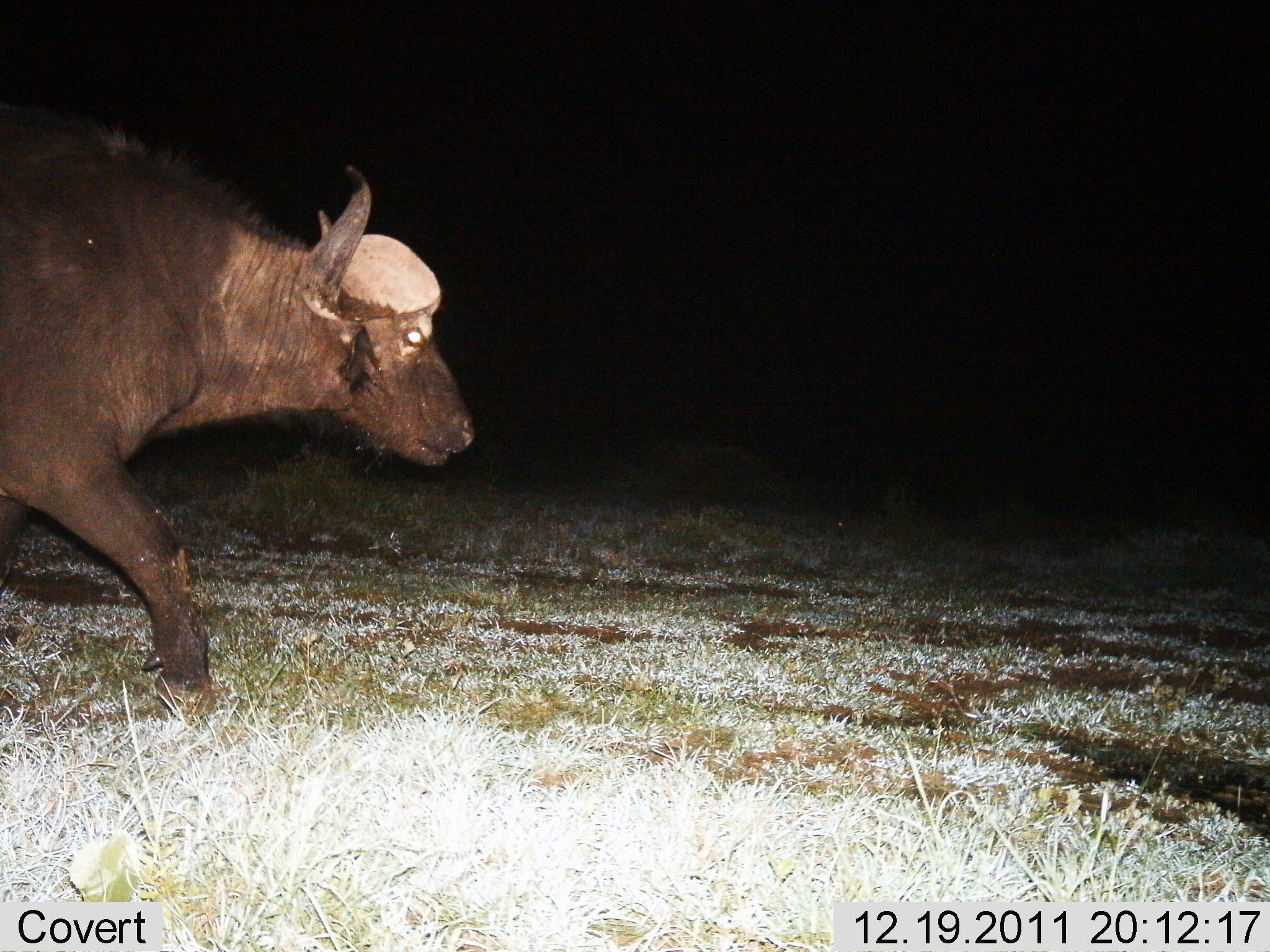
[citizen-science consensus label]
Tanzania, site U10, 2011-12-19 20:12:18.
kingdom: Animalia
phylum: Chordata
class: Mammalia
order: Artiodactyla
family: Bovidae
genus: Syncerus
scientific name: Syncerus caffer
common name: cape buffalo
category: buffalo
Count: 1.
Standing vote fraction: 0%.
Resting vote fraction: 0%.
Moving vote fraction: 100%.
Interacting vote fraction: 0%.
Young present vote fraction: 0%.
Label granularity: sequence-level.